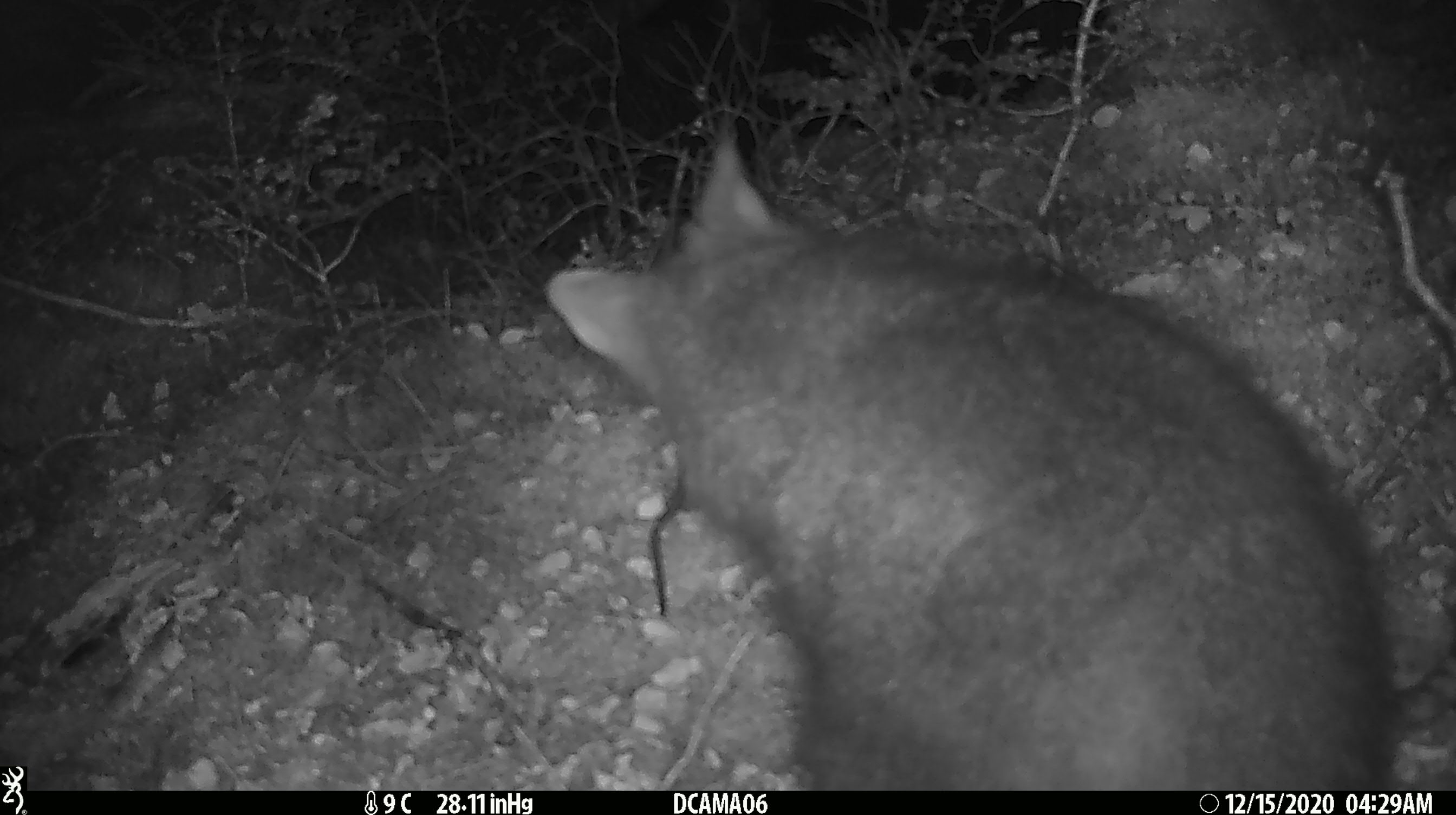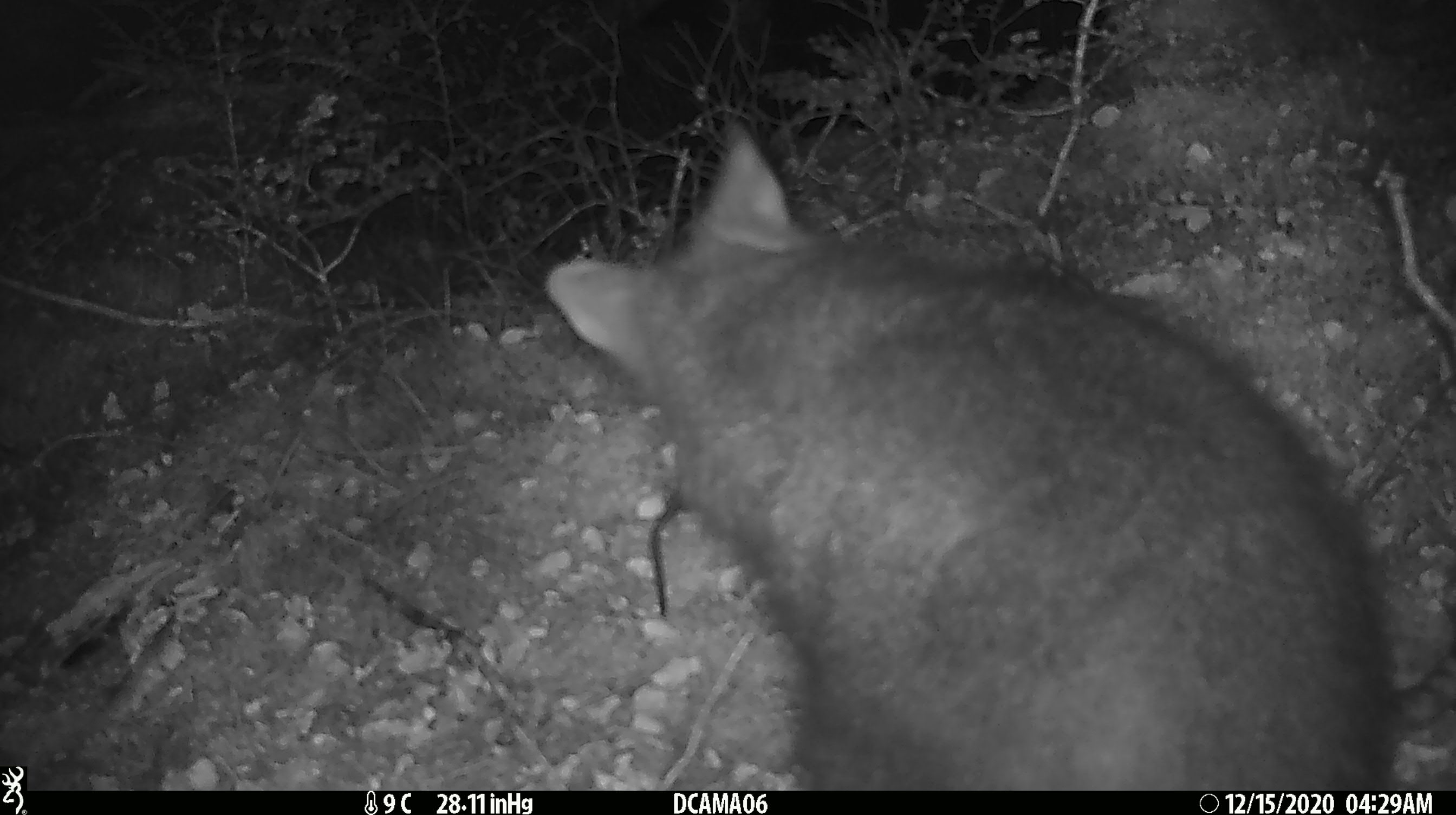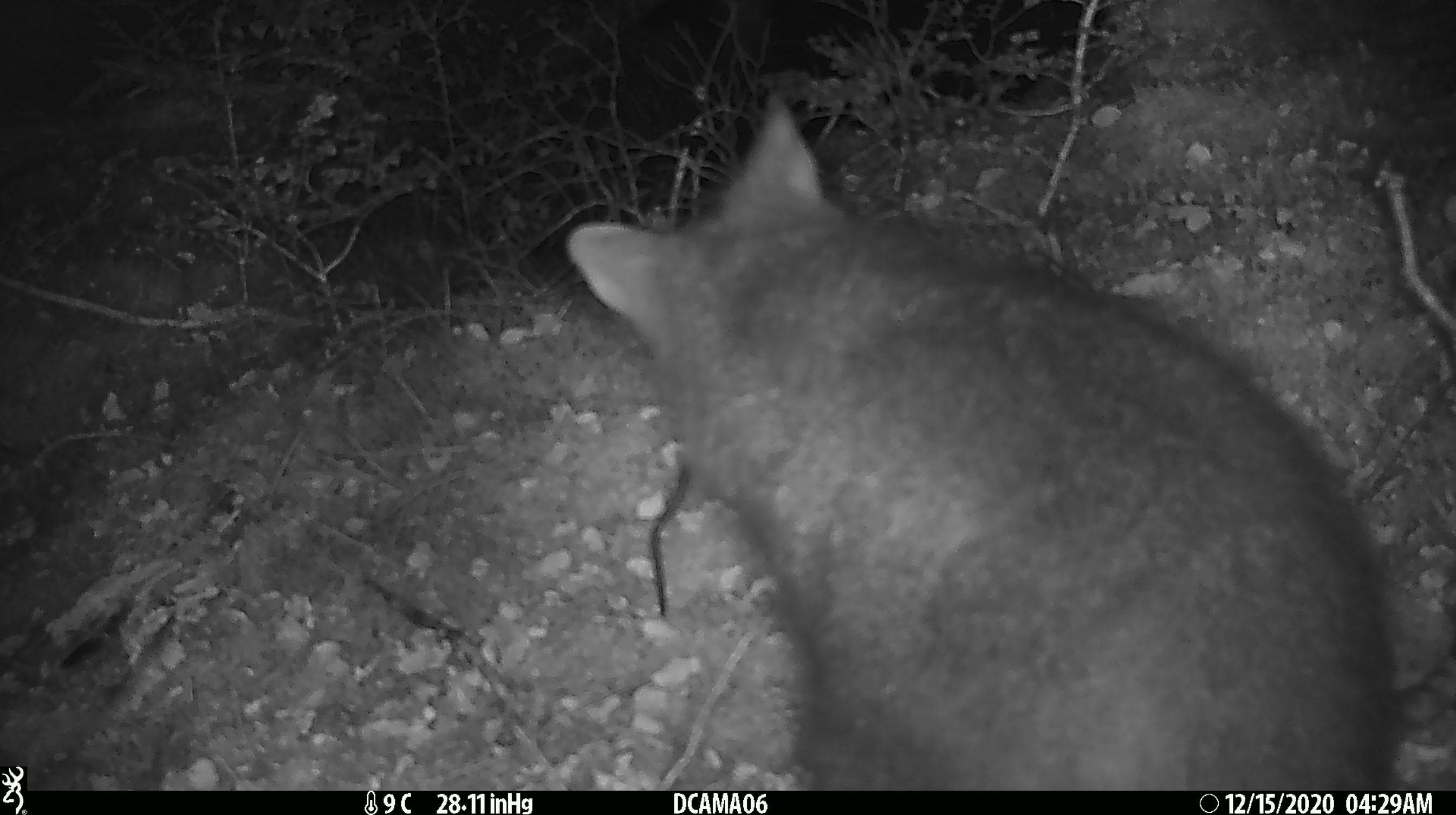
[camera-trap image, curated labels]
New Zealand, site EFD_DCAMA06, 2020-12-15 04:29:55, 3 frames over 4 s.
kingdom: Animalia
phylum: Chordata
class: Mammalia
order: Diprotodontia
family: Phalangeridae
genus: Trichosurus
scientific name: Trichosurus vulpecula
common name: common brushtail possum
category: possum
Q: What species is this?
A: Possum (common brushtail possum) (Trichosurus vulpecula).